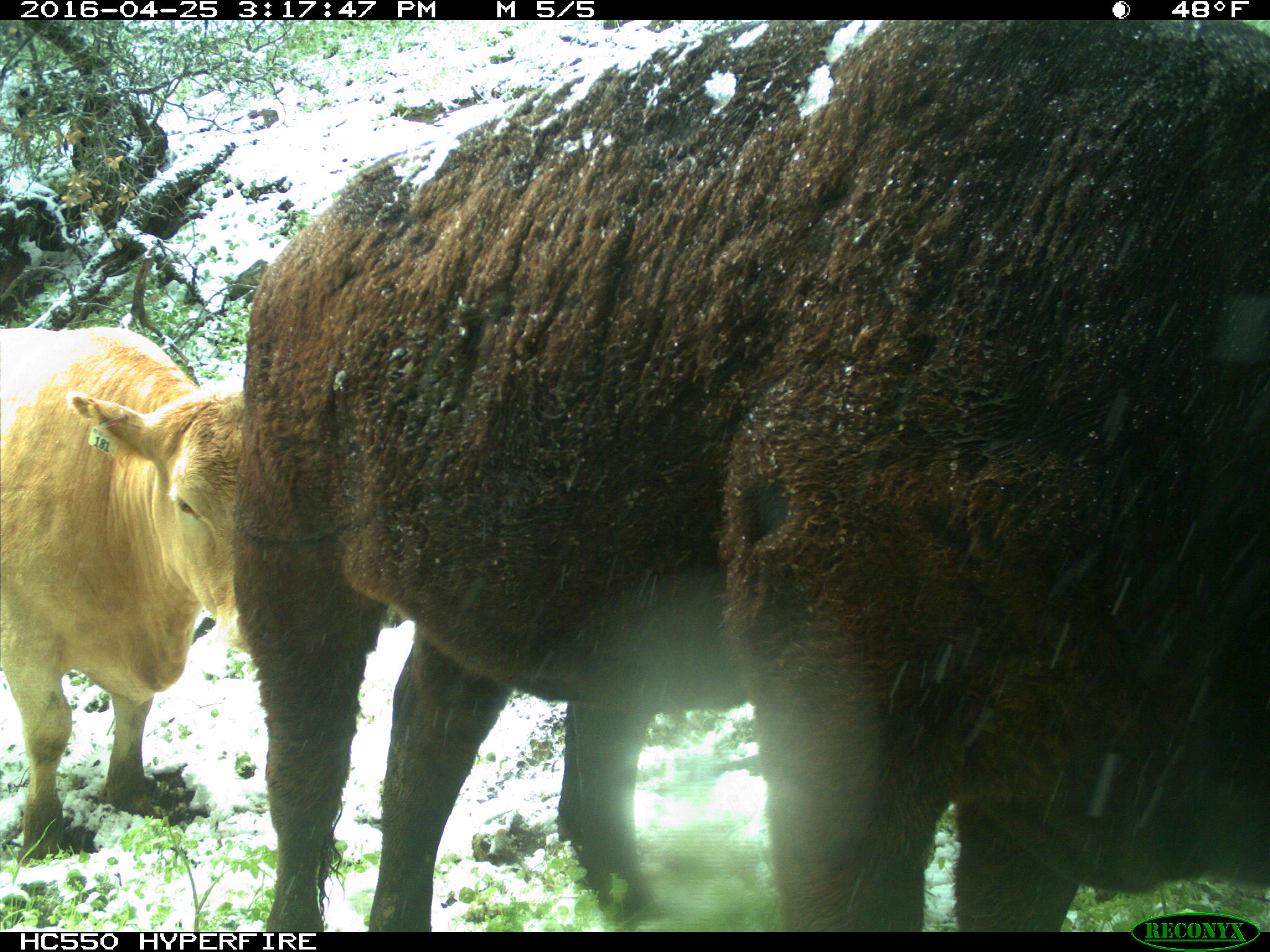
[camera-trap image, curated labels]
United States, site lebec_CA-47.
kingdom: Animalia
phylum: Chordata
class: Mammalia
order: Artiodactyla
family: Bovidae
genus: Bos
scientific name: Bos taurus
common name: domestic cow